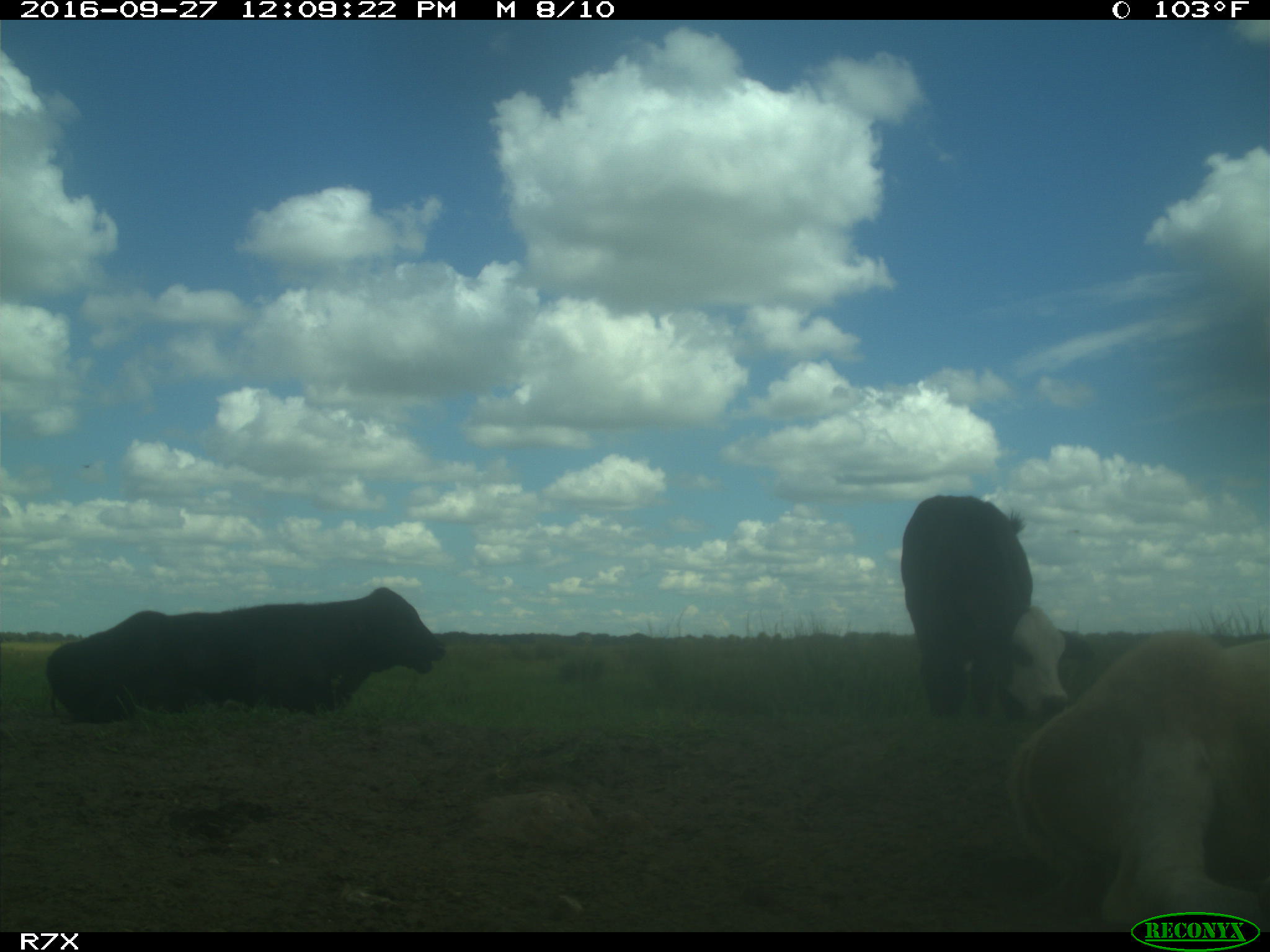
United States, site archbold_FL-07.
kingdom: Animalia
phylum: Chordata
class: Mammalia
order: Artiodactyla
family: Bovidae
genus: Bos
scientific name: Bos taurus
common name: domestic cow